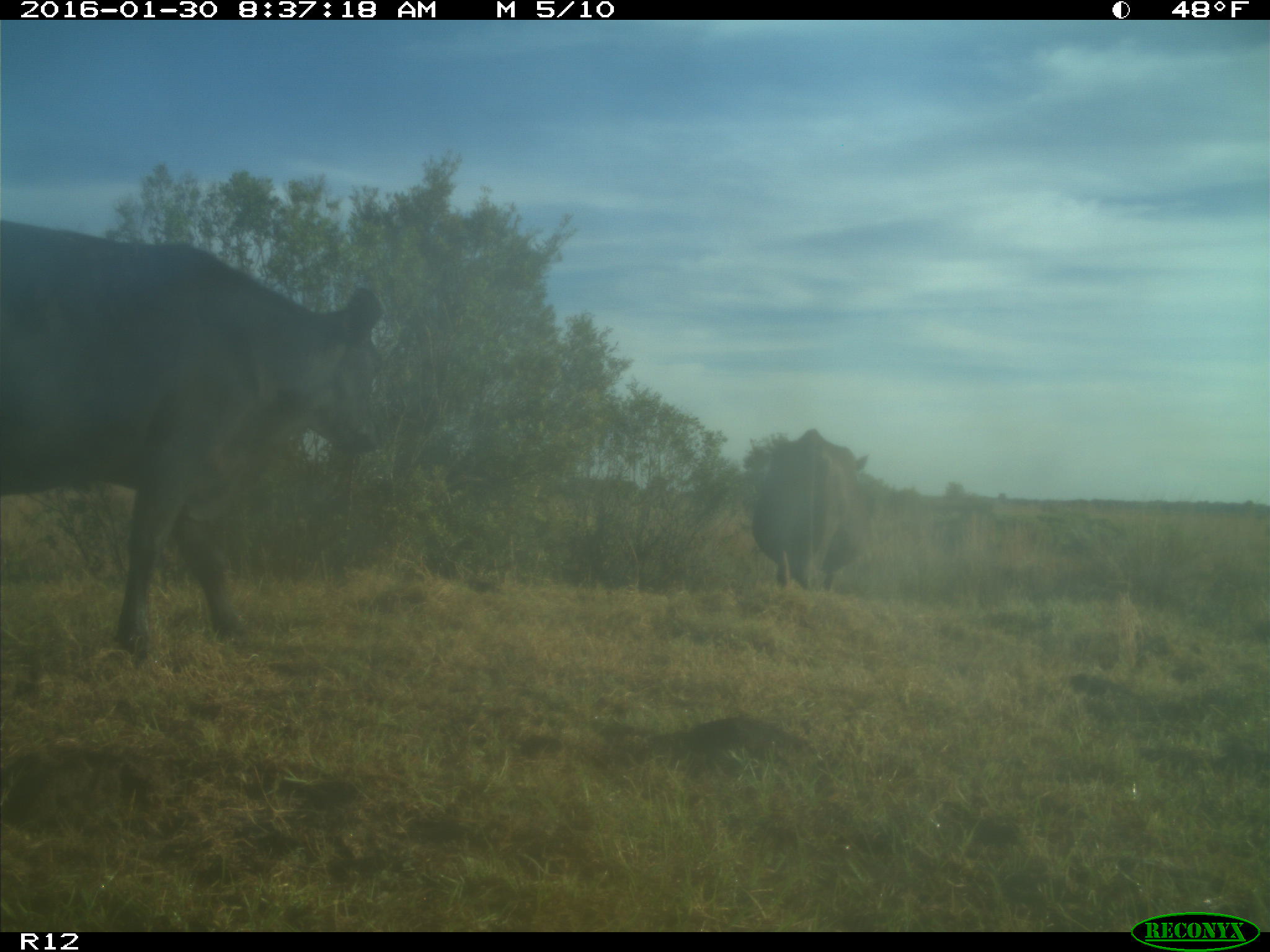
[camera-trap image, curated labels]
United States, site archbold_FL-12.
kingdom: Animalia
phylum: Chordata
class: Mammalia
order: Artiodactyla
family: Bovidae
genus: Bos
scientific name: Bos taurus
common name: domestic cow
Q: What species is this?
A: Bos taurus (domestic cow).